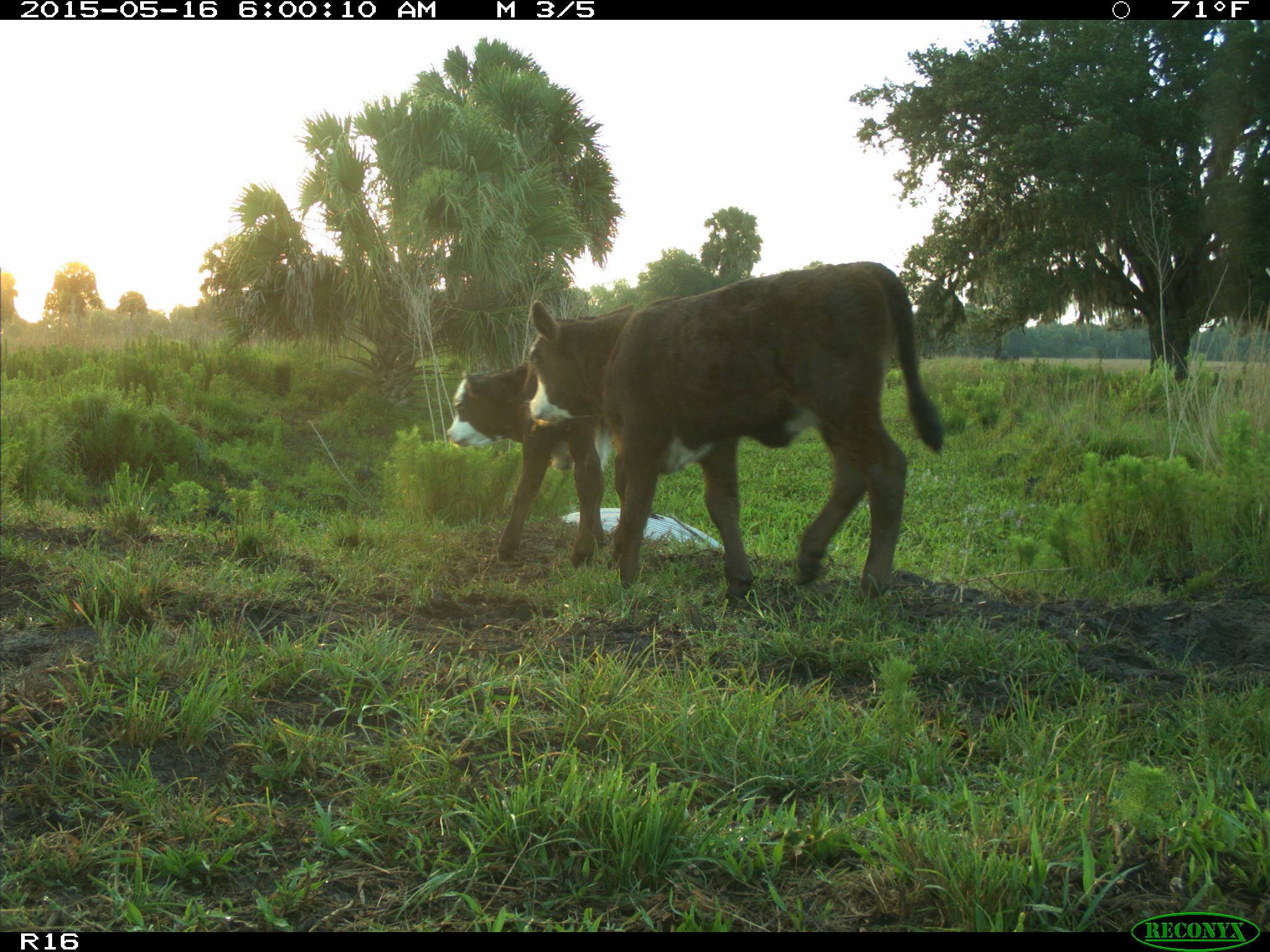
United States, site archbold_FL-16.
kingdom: Animalia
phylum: Chordata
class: Mammalia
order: Artiodactyla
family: Bovidae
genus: Bos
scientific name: Bos taurus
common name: domestic cow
Bos taurus (domestic cow).